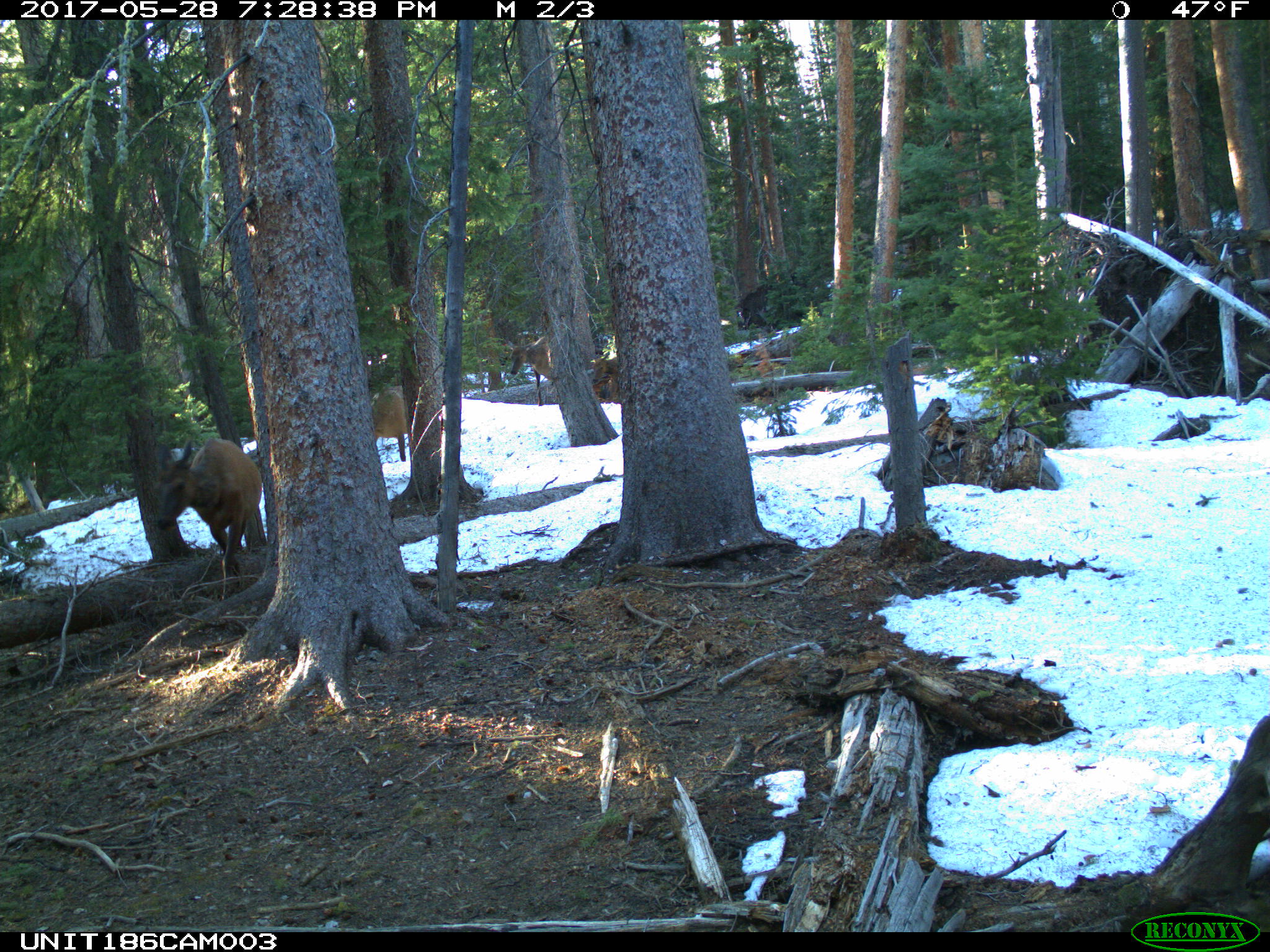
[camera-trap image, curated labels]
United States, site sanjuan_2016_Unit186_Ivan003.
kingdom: Animalia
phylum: Chordata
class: Mammalia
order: Artiodactyla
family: Cervidae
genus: Cervus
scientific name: Cervus elaphus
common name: red deer